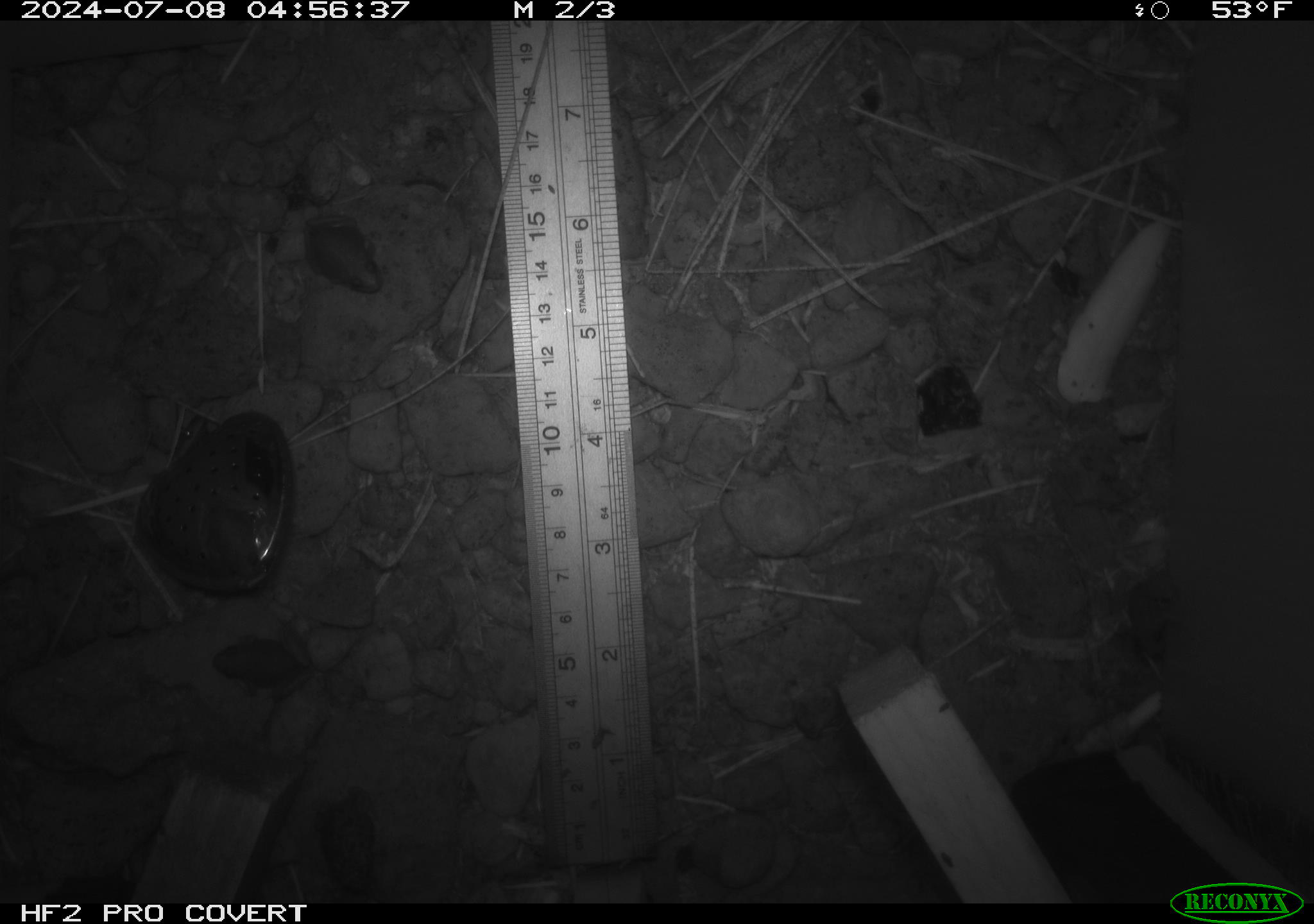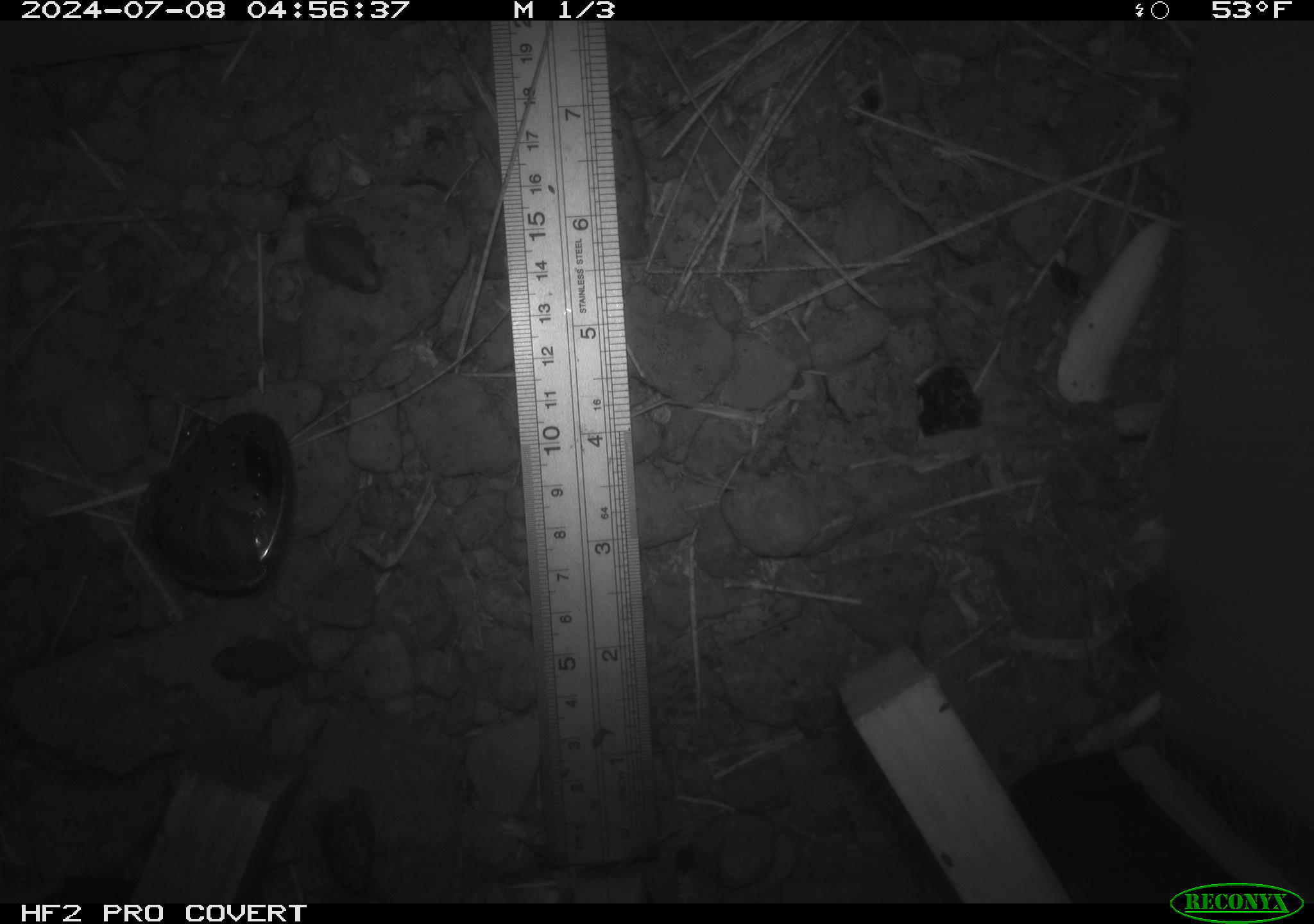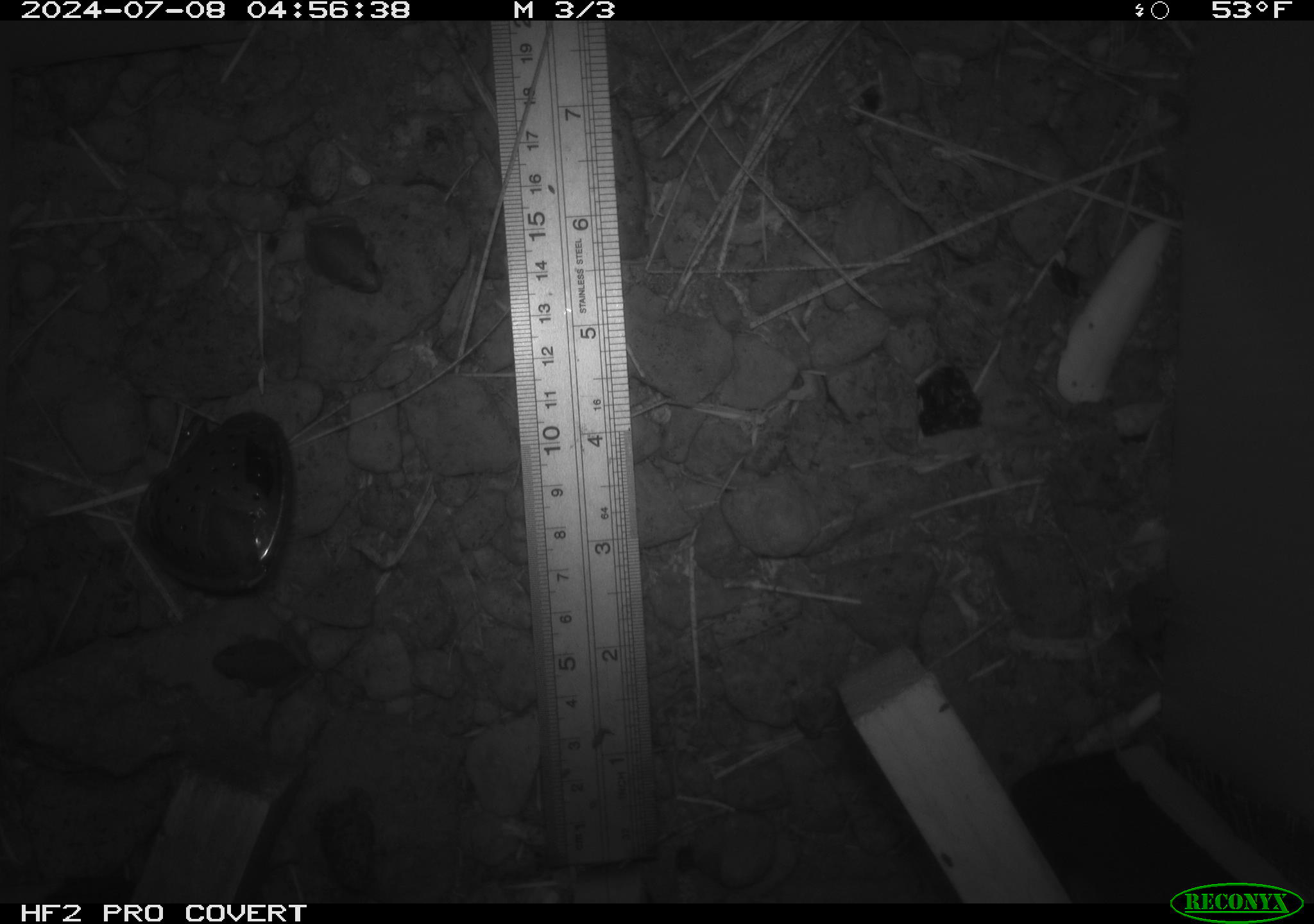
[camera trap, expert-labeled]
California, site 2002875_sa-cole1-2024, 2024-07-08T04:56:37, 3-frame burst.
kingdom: Animalia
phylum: Chordata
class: Amphibia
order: Anura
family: Bufonidae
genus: Anaxyrus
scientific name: Anaxyrus boreas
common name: western toad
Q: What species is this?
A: Western toad (Anaxyrus boreas).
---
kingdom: Animalia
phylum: Chordata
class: Amphibia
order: Anura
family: Hylidae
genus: Pseudacris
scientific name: Pseudacris regilla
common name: sierran treefrog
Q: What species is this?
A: Sierran treefrog (Pseudacris regilla).